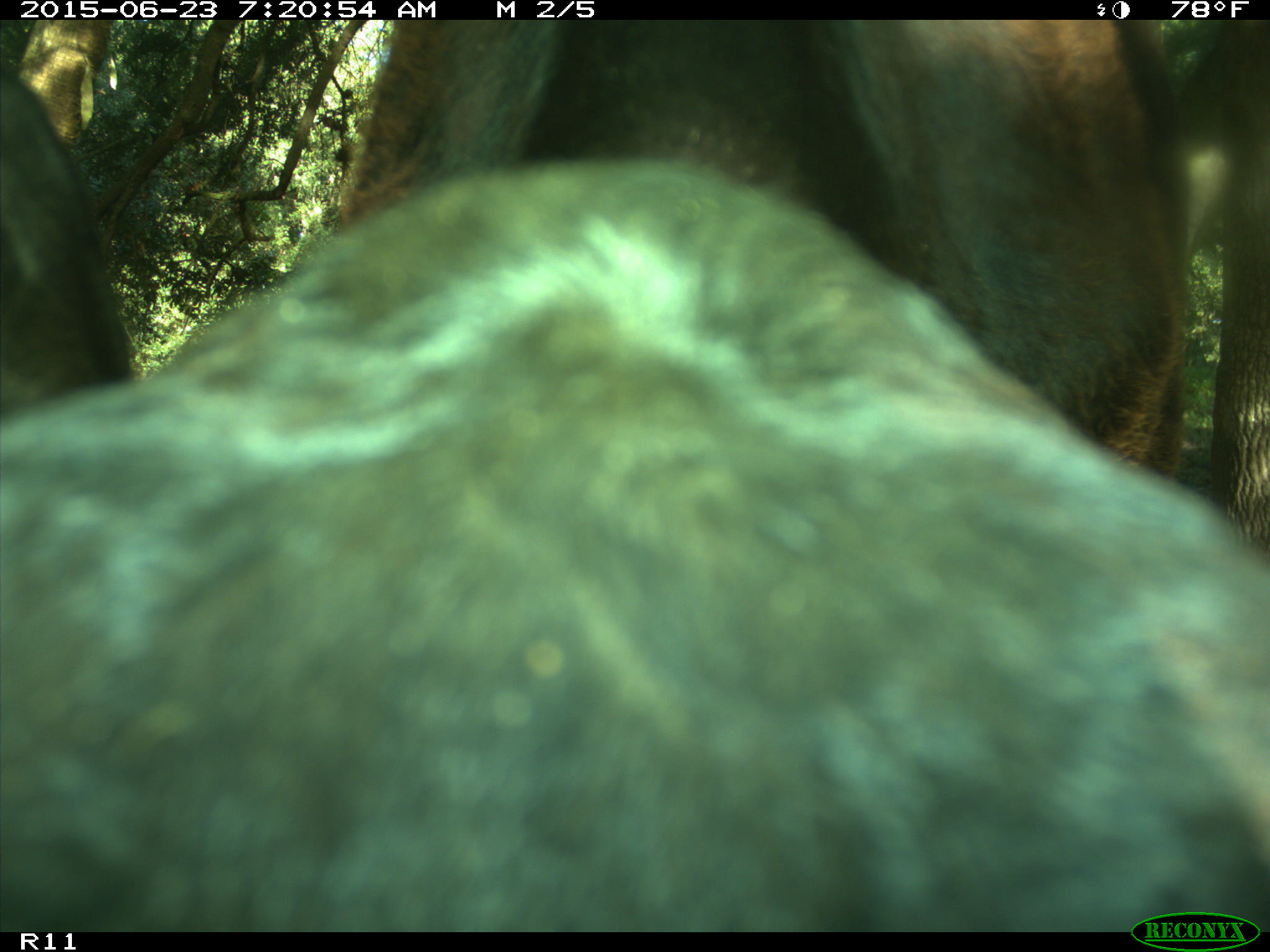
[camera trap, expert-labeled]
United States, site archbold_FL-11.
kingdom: Animalia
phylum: Chordata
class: Mammalia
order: Artiodactyla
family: Bovidae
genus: Bos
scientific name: Bos taurus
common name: domestic cow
Bos taurus (domestic cow).